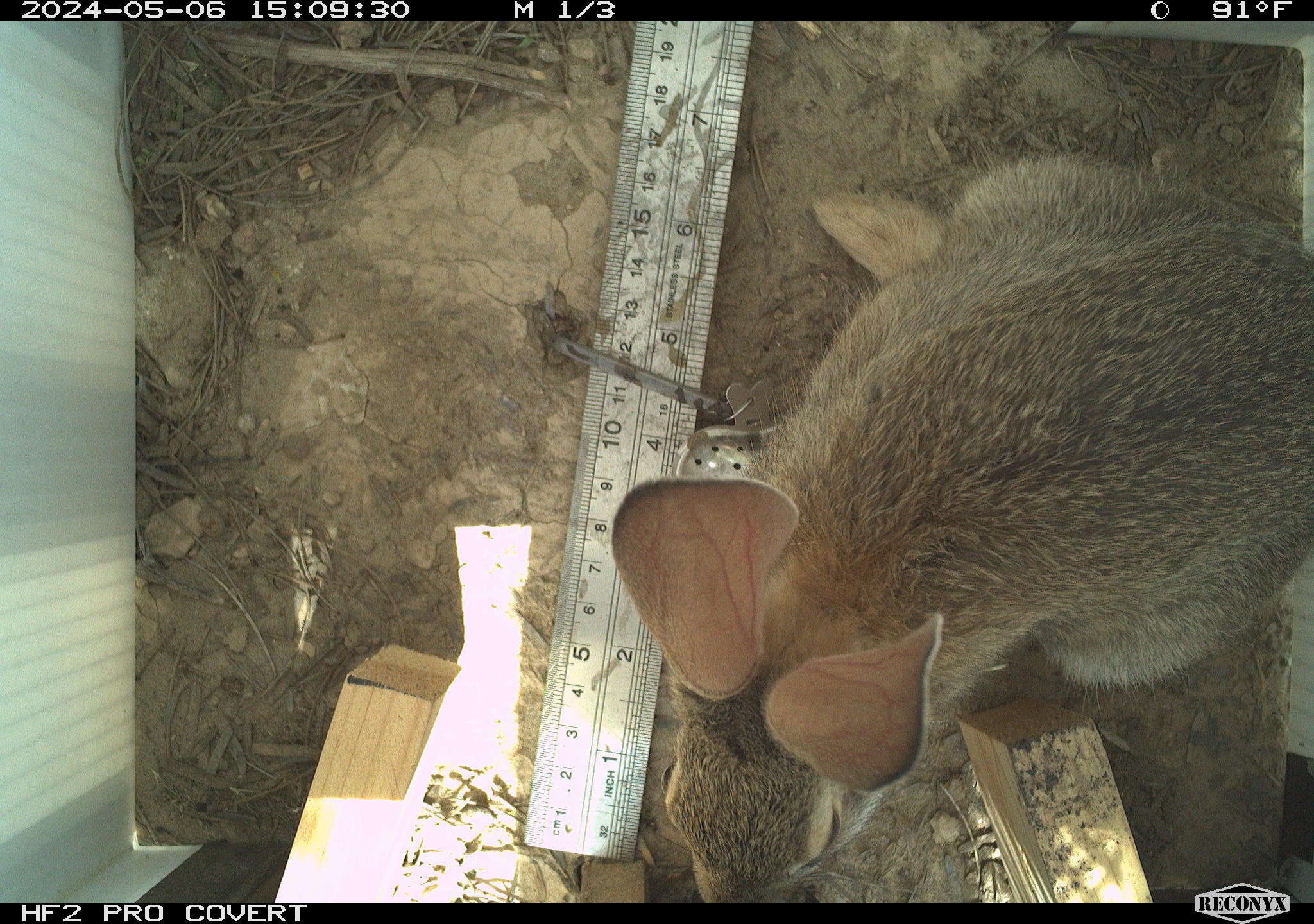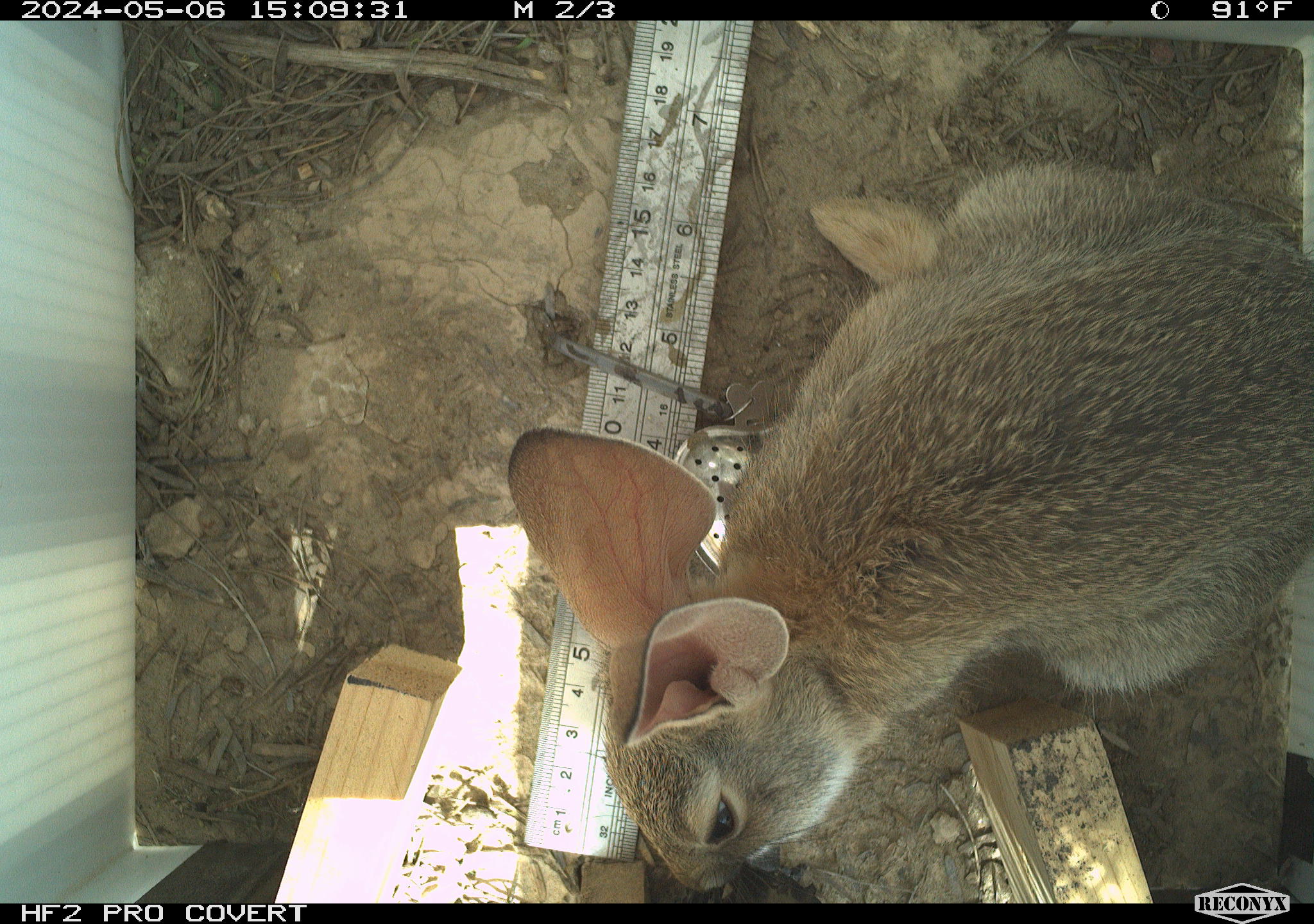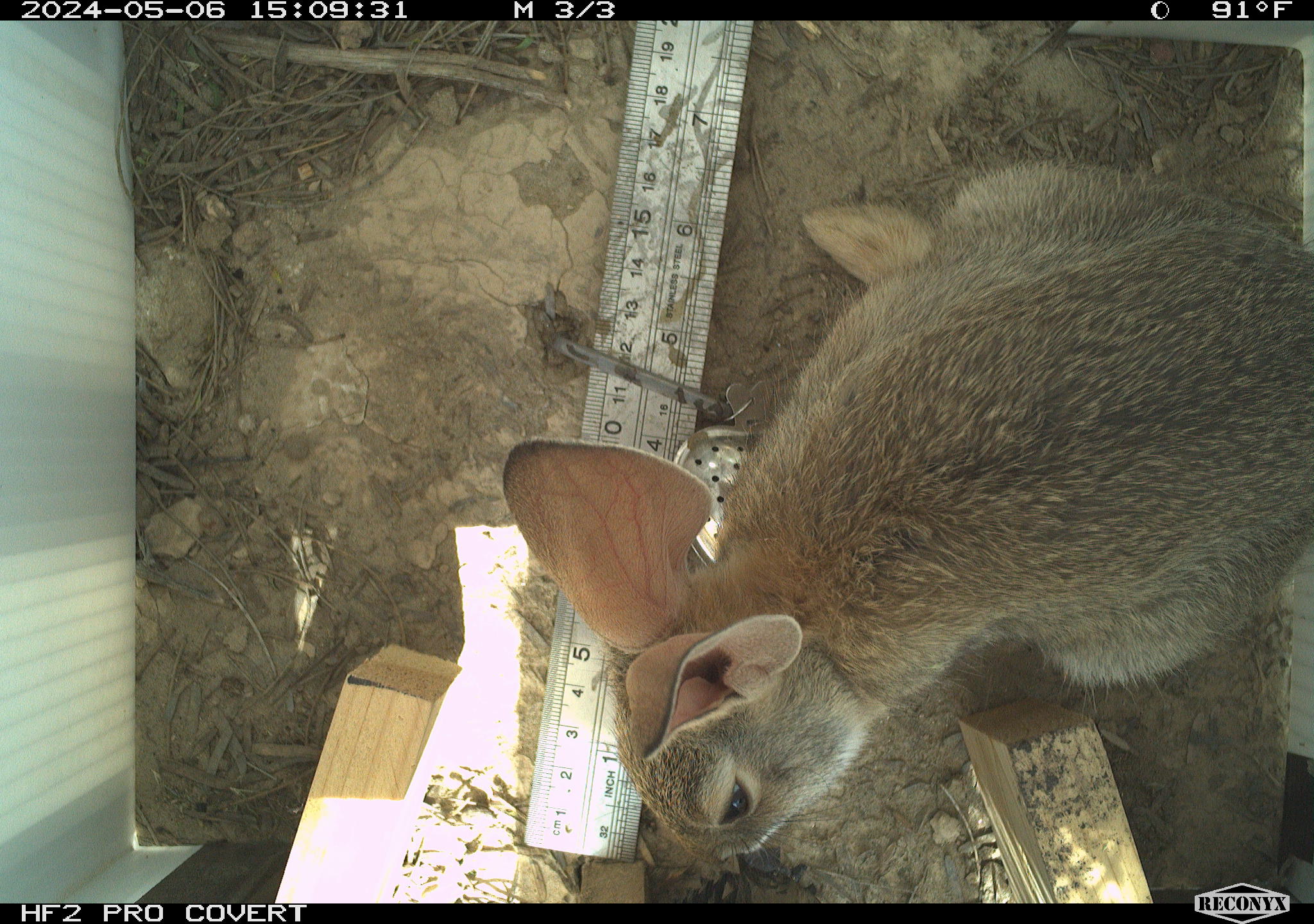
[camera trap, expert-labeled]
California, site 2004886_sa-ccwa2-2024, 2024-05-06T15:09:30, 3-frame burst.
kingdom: Animalia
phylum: Chordata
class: Mammalia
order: Lagomorpha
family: Leporidae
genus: Sylvilagus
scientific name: Sylvilagus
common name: cottontail rabbits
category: sylvilagus species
Sylvilagus species (cottontail rabbits) (Sylvilagus).